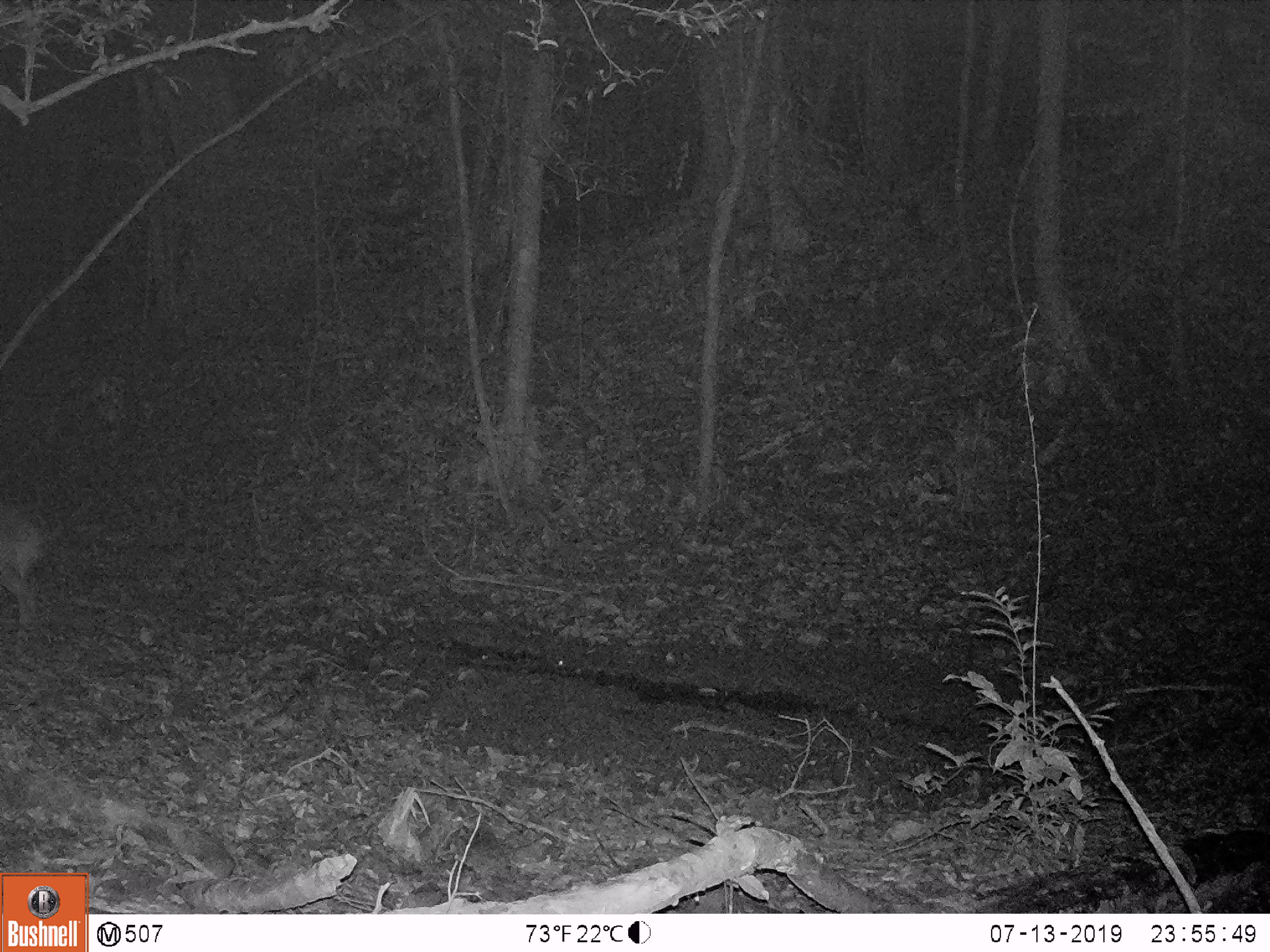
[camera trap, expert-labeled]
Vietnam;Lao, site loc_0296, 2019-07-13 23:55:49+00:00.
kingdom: Animalia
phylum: Chordata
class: Mammalia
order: Artiodactyla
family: Cervidae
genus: Muntiacus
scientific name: Muntiacus vuquangensis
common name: large-antlered muntjac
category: large antlered muntjac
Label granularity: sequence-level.